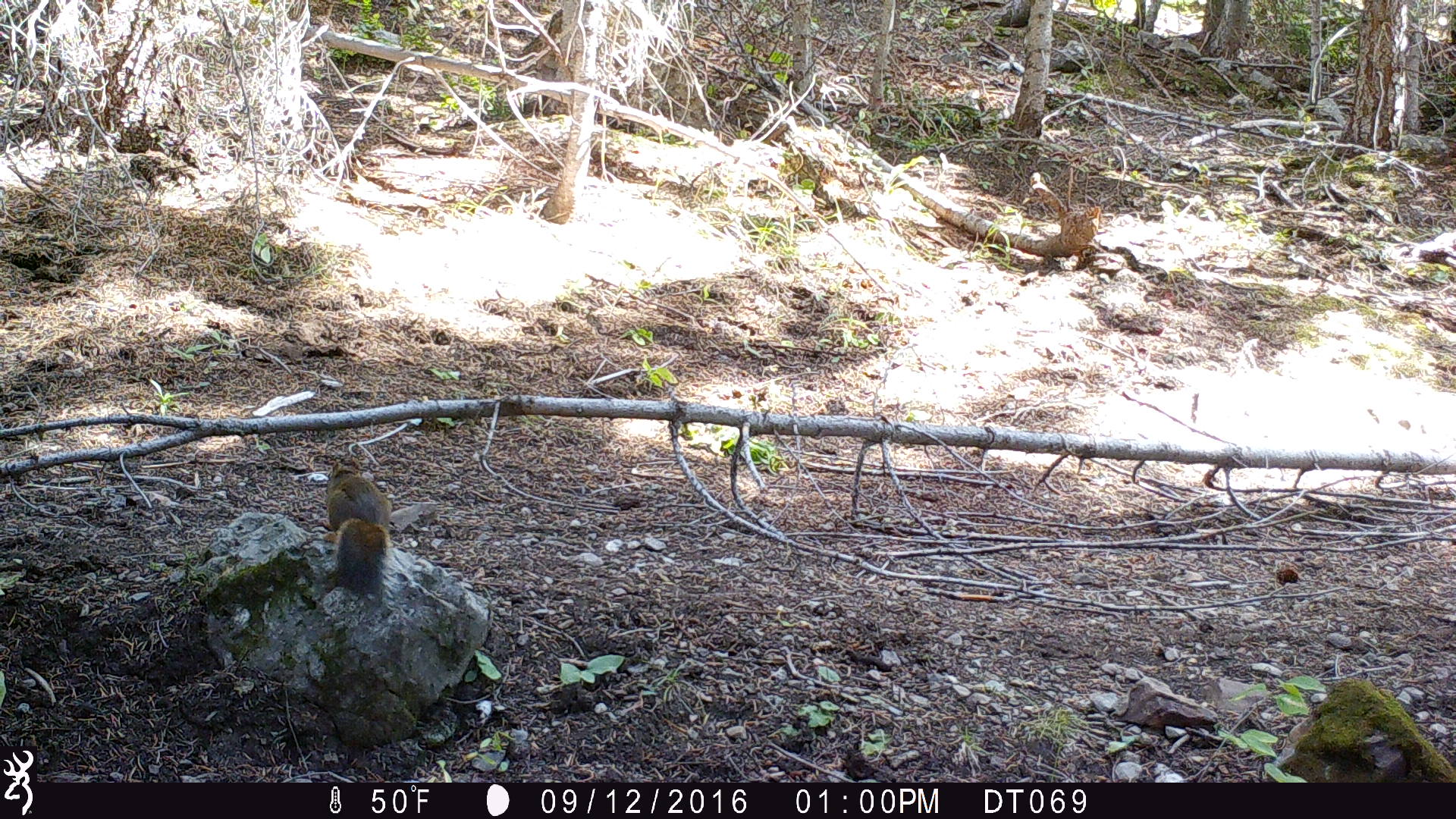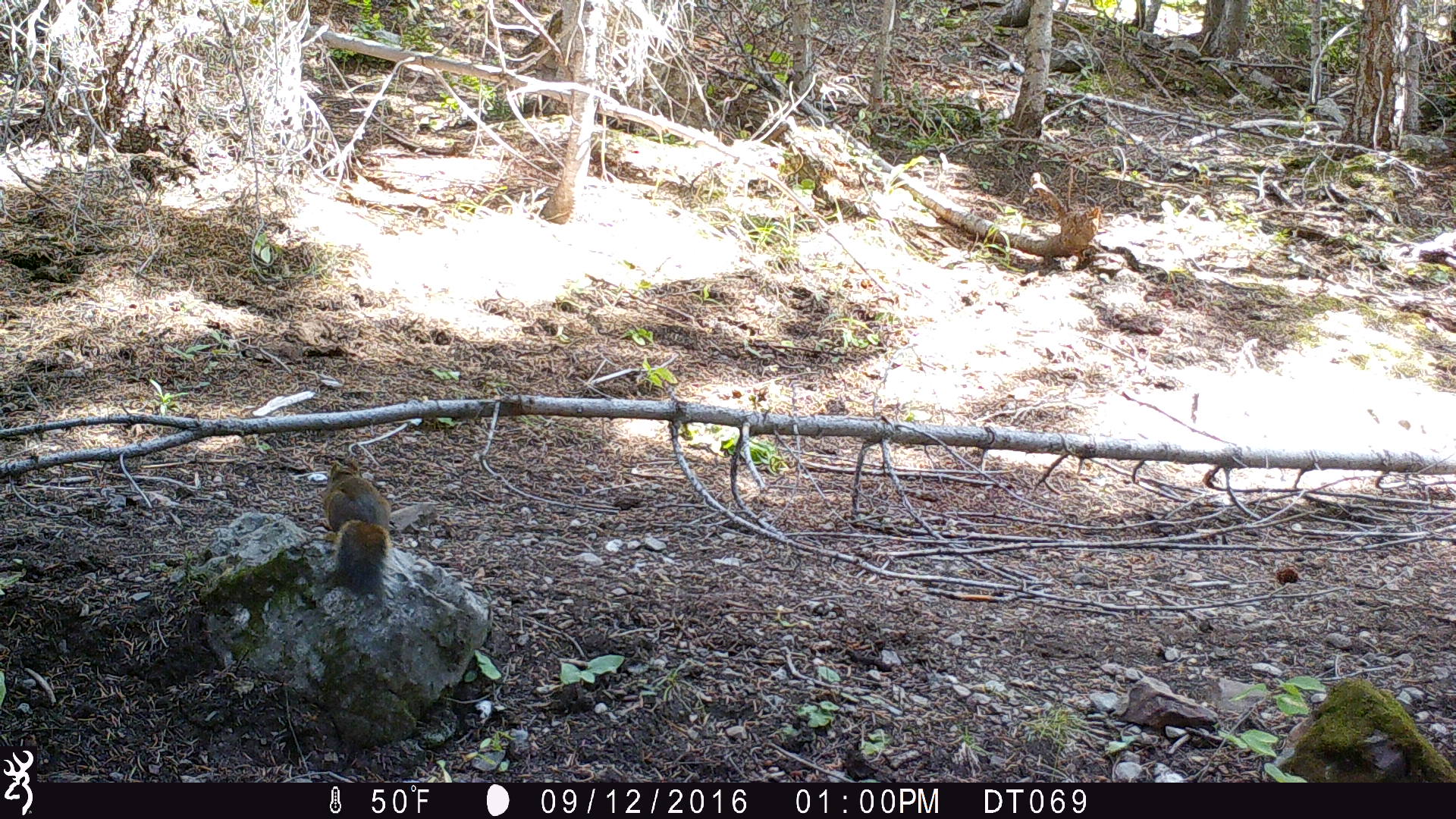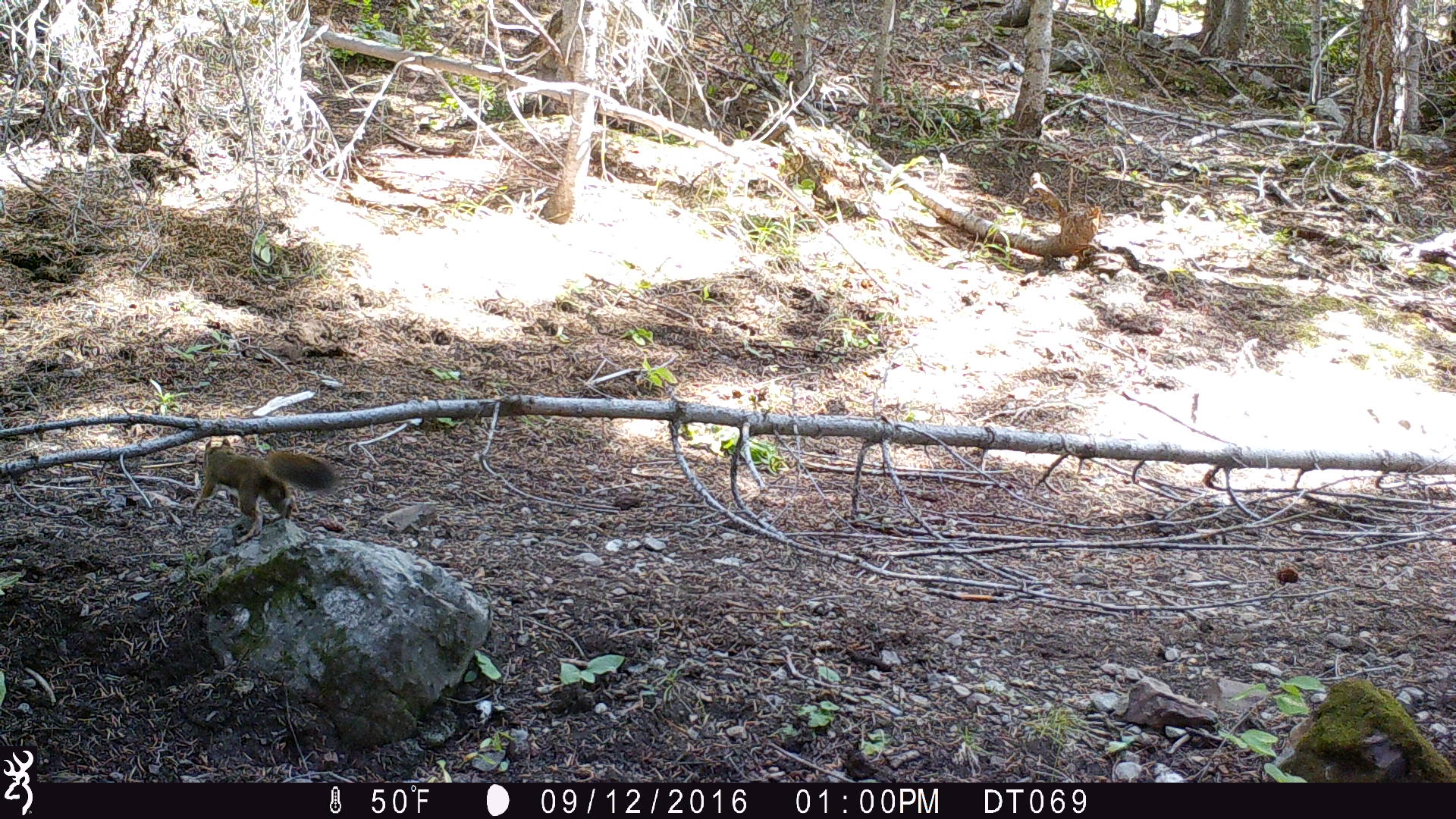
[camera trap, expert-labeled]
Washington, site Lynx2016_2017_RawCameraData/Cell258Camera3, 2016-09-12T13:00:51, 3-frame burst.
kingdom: Animalia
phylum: Chordata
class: Mammalia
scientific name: Mammalia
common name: small mammal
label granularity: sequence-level